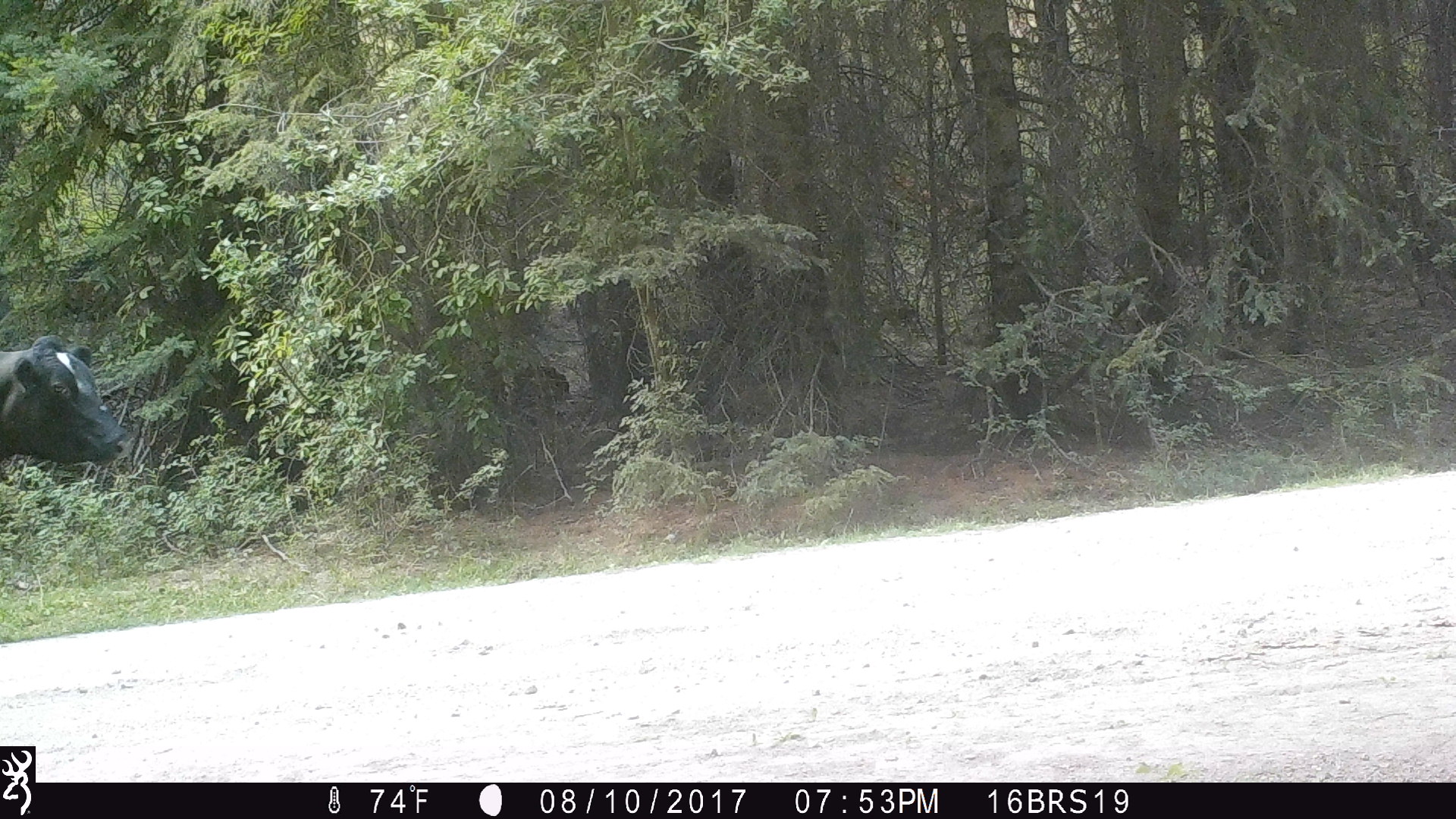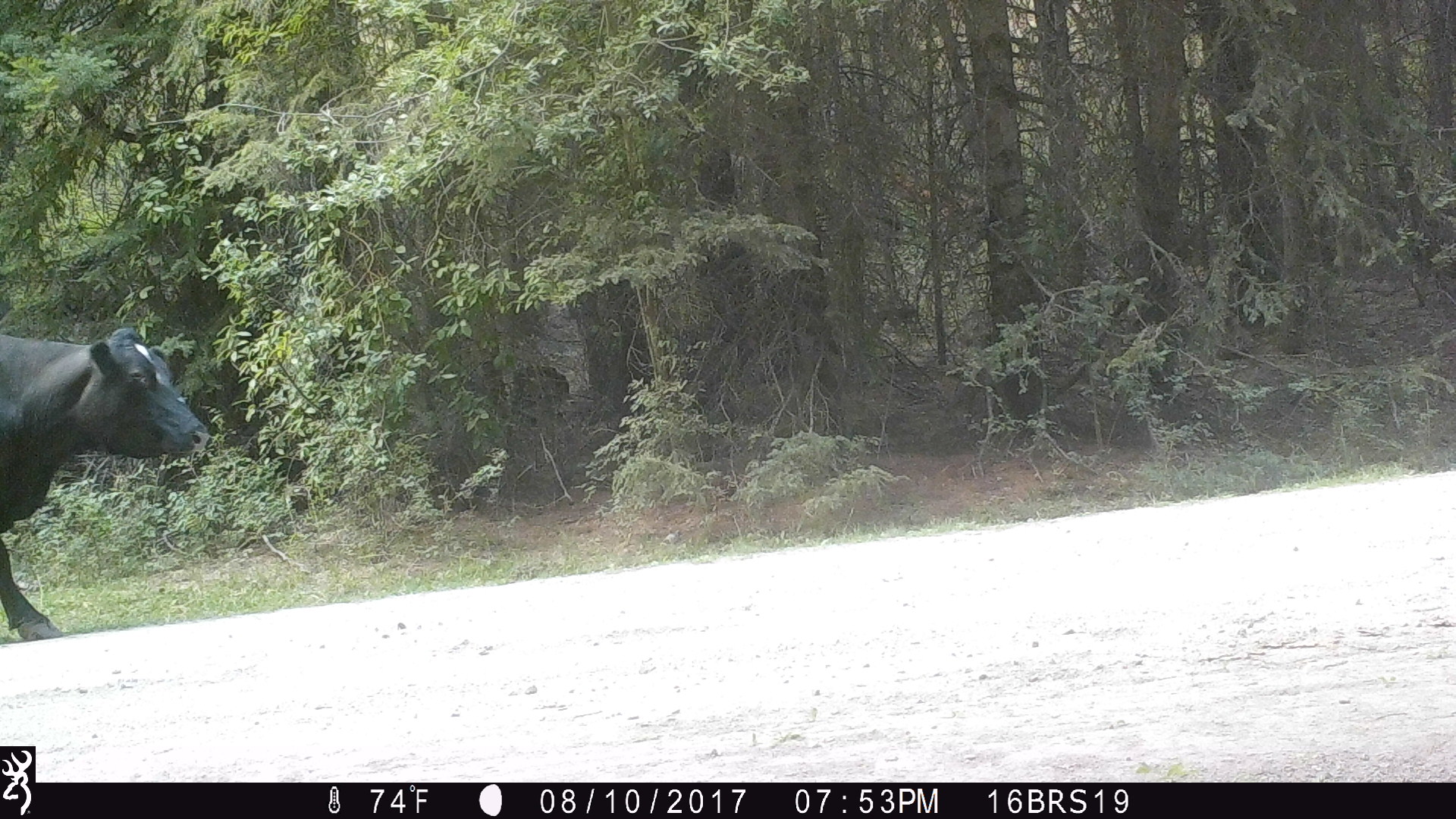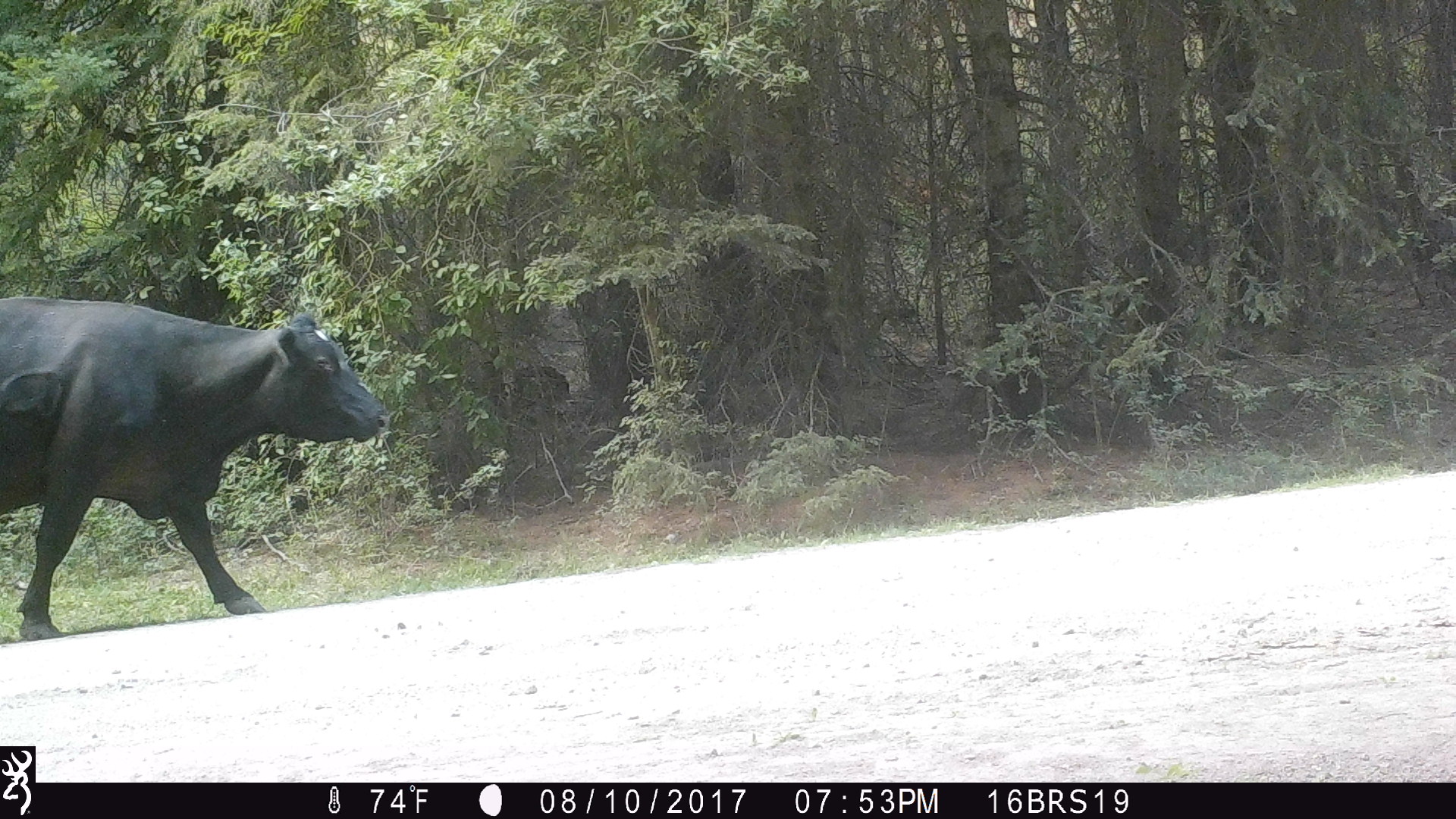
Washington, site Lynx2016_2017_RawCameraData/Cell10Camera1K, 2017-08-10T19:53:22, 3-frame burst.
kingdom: Animalia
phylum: Chordata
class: Mammalia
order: Artiodactyla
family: Bovidae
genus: Bos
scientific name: Bos taurus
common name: domestic cattle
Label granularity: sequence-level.